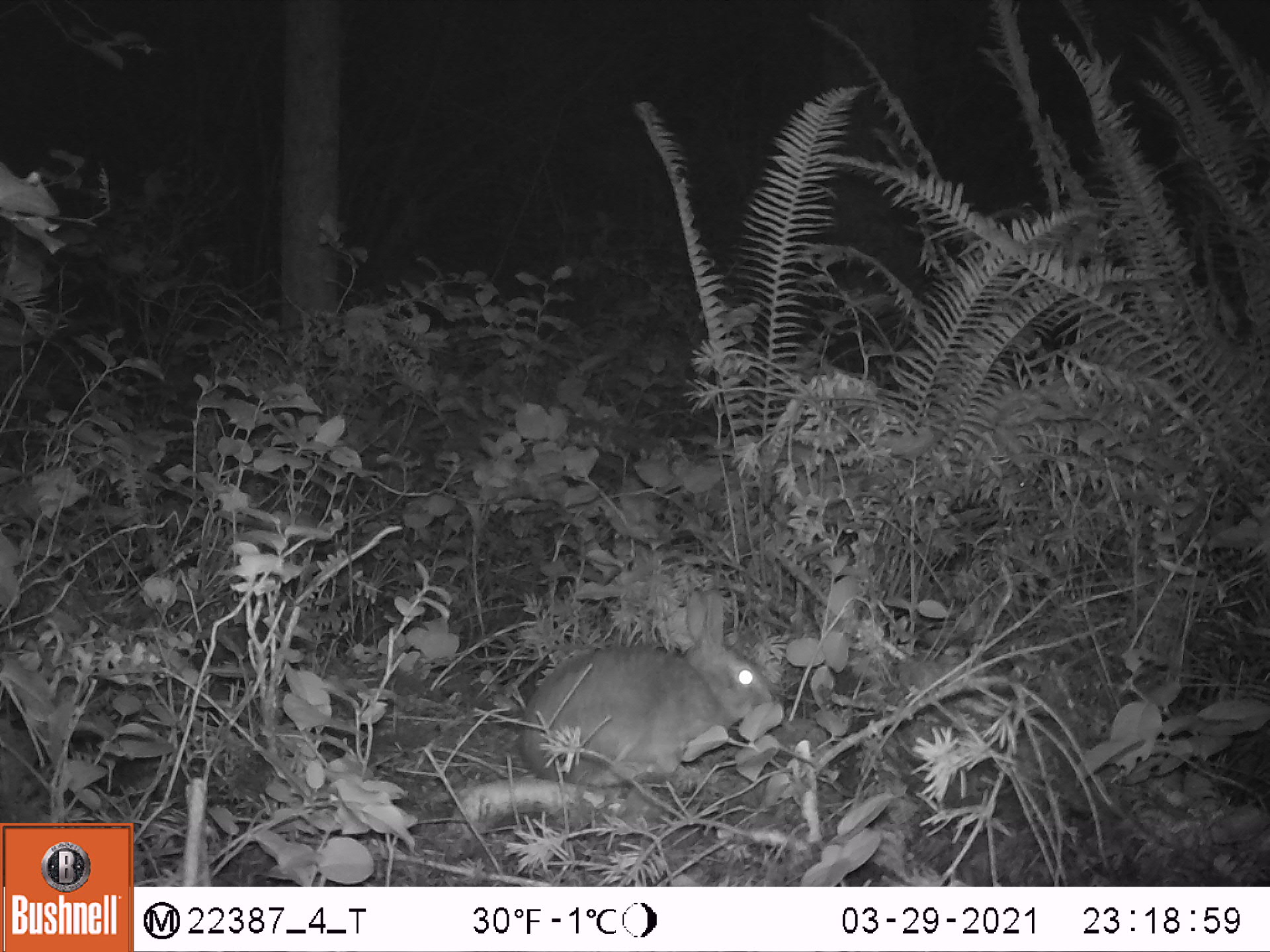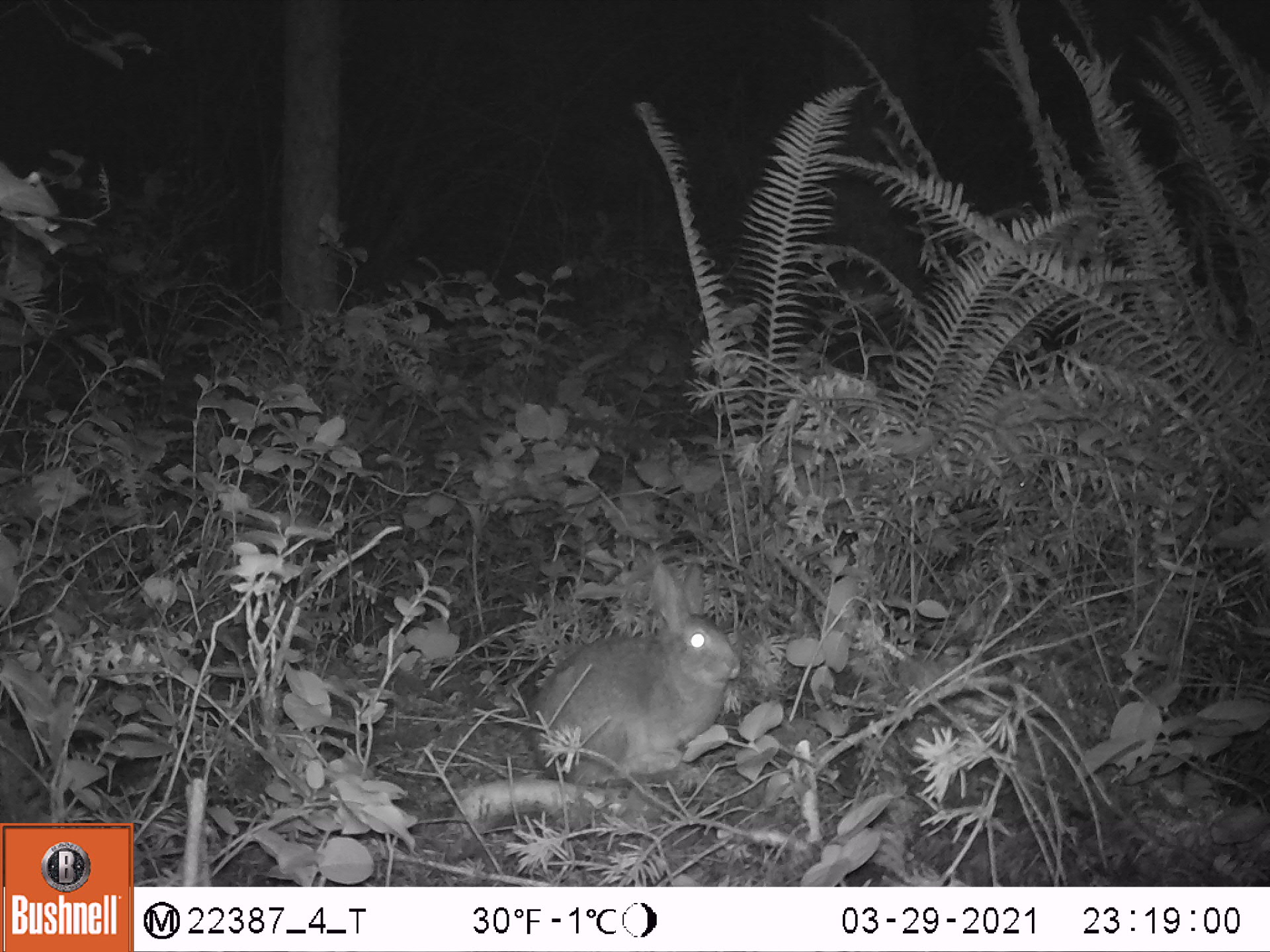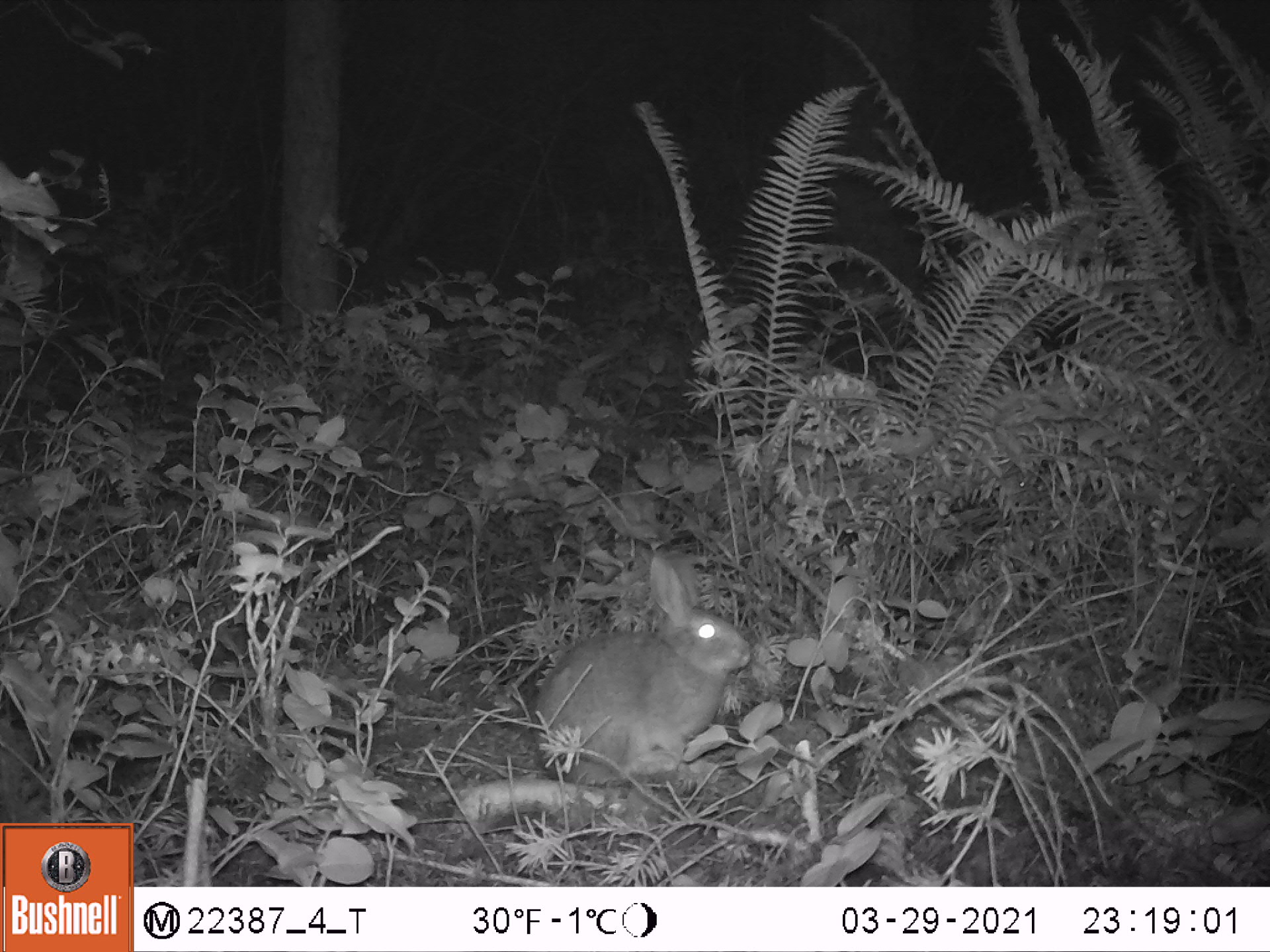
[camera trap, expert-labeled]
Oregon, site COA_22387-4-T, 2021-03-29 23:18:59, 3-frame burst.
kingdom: Animalia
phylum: Chordata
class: Mammalia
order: Lagomorpha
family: Leporidae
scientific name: Leporidae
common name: hares and rabbits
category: leporidae family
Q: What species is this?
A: Leporidae family (hares and rabbits) (Leporidae).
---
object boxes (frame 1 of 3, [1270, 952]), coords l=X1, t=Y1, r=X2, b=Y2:
leporidae family: l=514, t=586, r=779, b=788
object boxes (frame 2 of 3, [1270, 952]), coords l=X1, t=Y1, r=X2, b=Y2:
leporidae family: l=524, t=560, r=748, b=790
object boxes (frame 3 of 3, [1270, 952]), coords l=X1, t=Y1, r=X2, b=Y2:
leporidae family: l=529, t=550, r=760, b=788